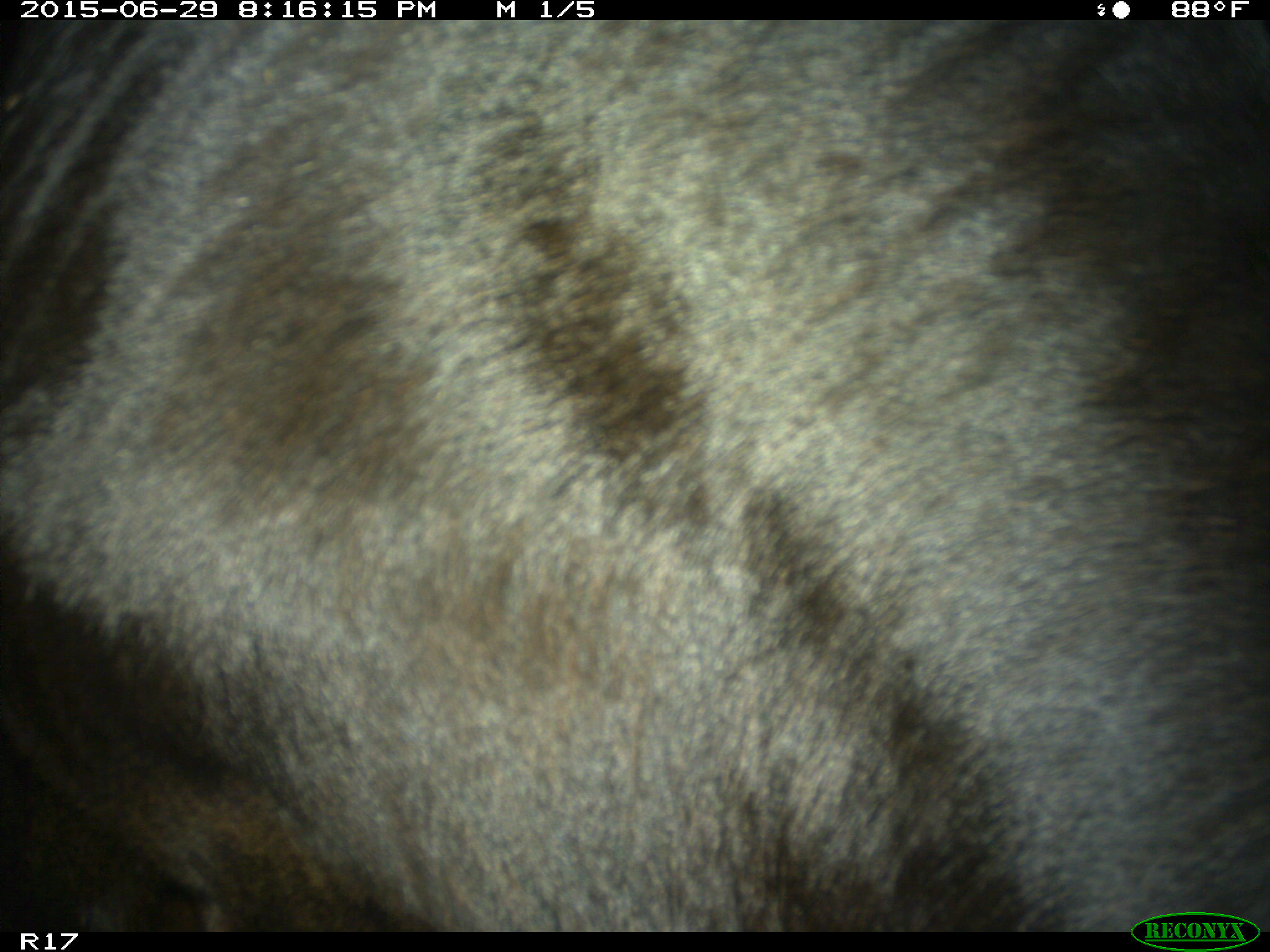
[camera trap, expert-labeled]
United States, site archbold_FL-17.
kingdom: Animalia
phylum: Chordata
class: Mammalia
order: Artiodactyla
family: Bovidae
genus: Bos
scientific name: Bos taurus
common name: domestic cow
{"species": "Bos taurus (domestic cow)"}